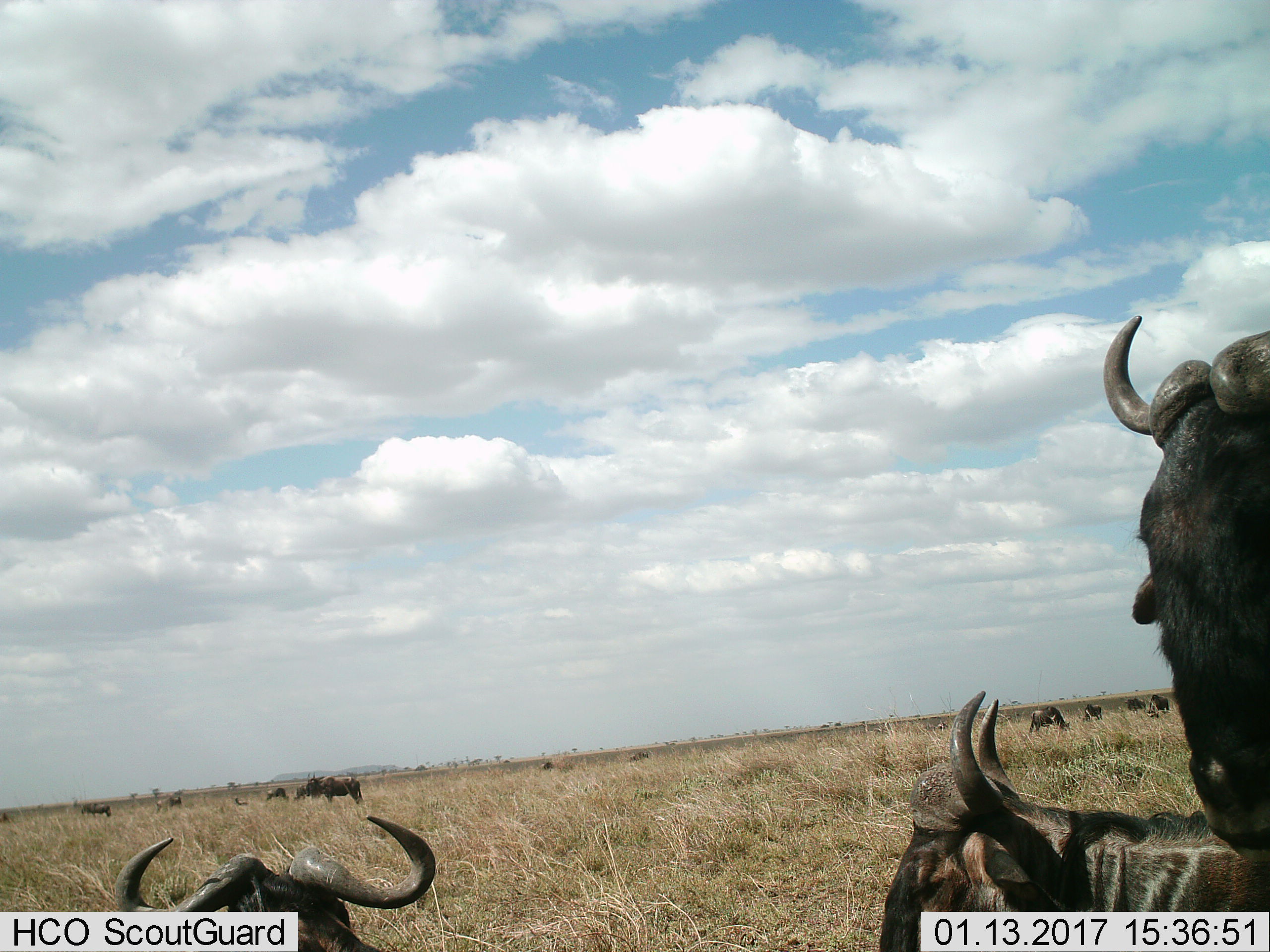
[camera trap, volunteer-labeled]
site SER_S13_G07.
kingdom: Animalia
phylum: Chordata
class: Mammalia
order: Artiodactyla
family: Bovidae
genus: Connochaetes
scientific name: Connochaetes taurinus taurinus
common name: blue wildebeest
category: wildebeestblue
Wildebeestblue (blue wildebeest) (Connochaetes taurinus taurinus), count 11-50. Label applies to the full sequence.